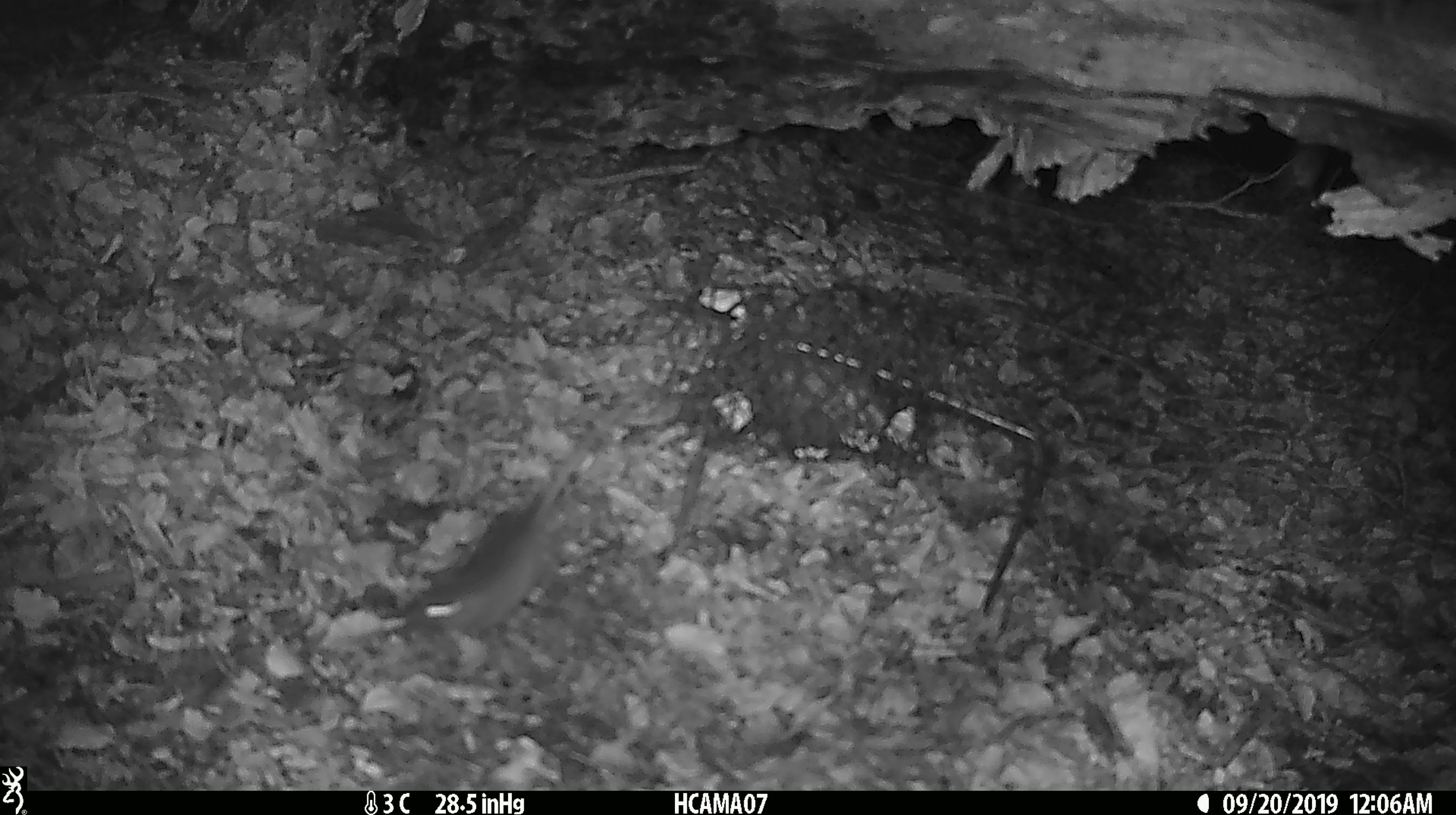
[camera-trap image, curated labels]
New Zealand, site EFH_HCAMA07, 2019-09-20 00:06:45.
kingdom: Animalia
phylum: Chordata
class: Mammalia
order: Rodentia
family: Muridae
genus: Mus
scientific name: Mus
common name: mouse